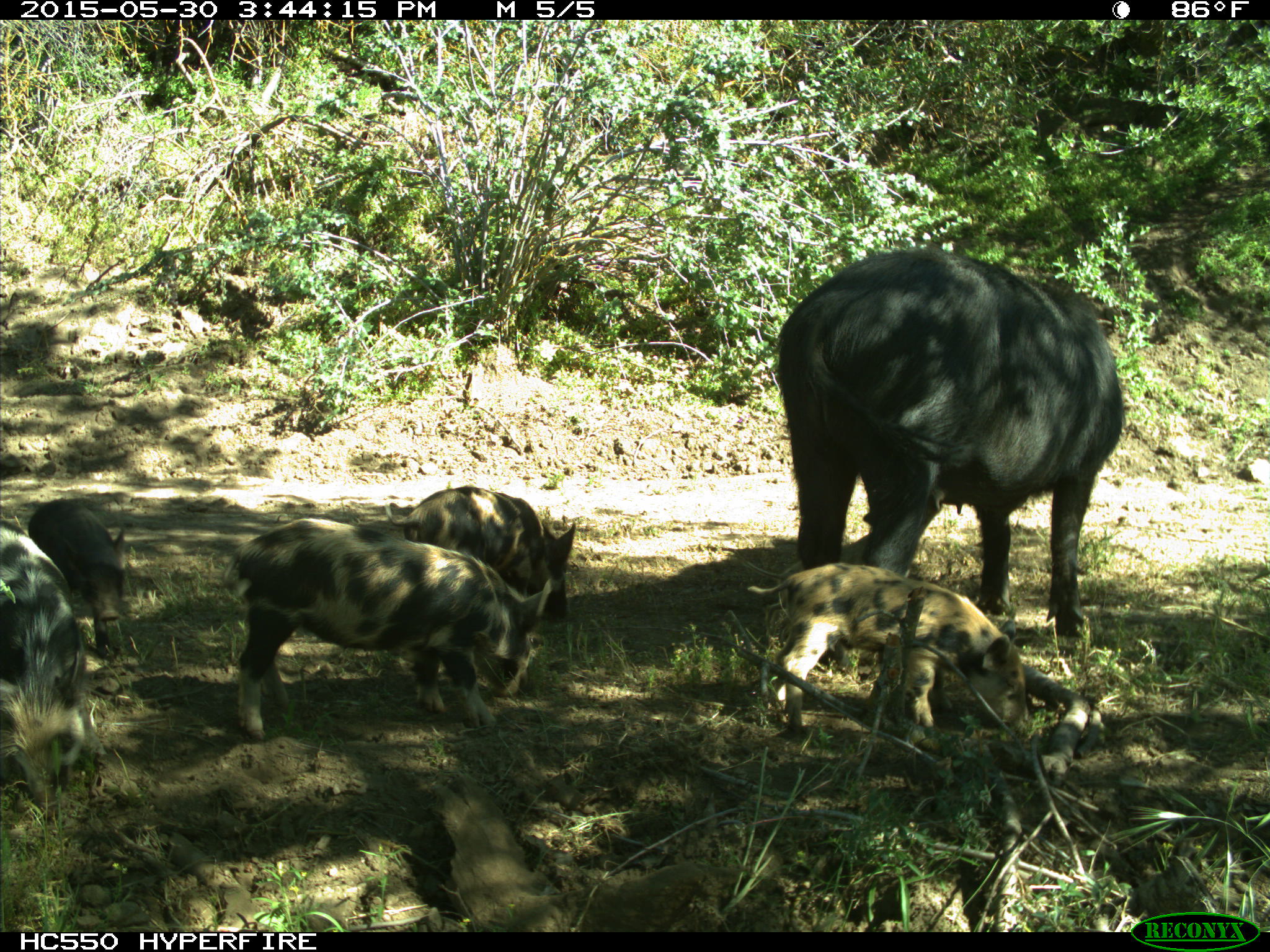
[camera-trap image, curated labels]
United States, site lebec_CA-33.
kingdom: Animalia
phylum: Chordata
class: Mammalia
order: Artiodactyla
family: Suidae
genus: Sus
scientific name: Sus scrofa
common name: wild boar